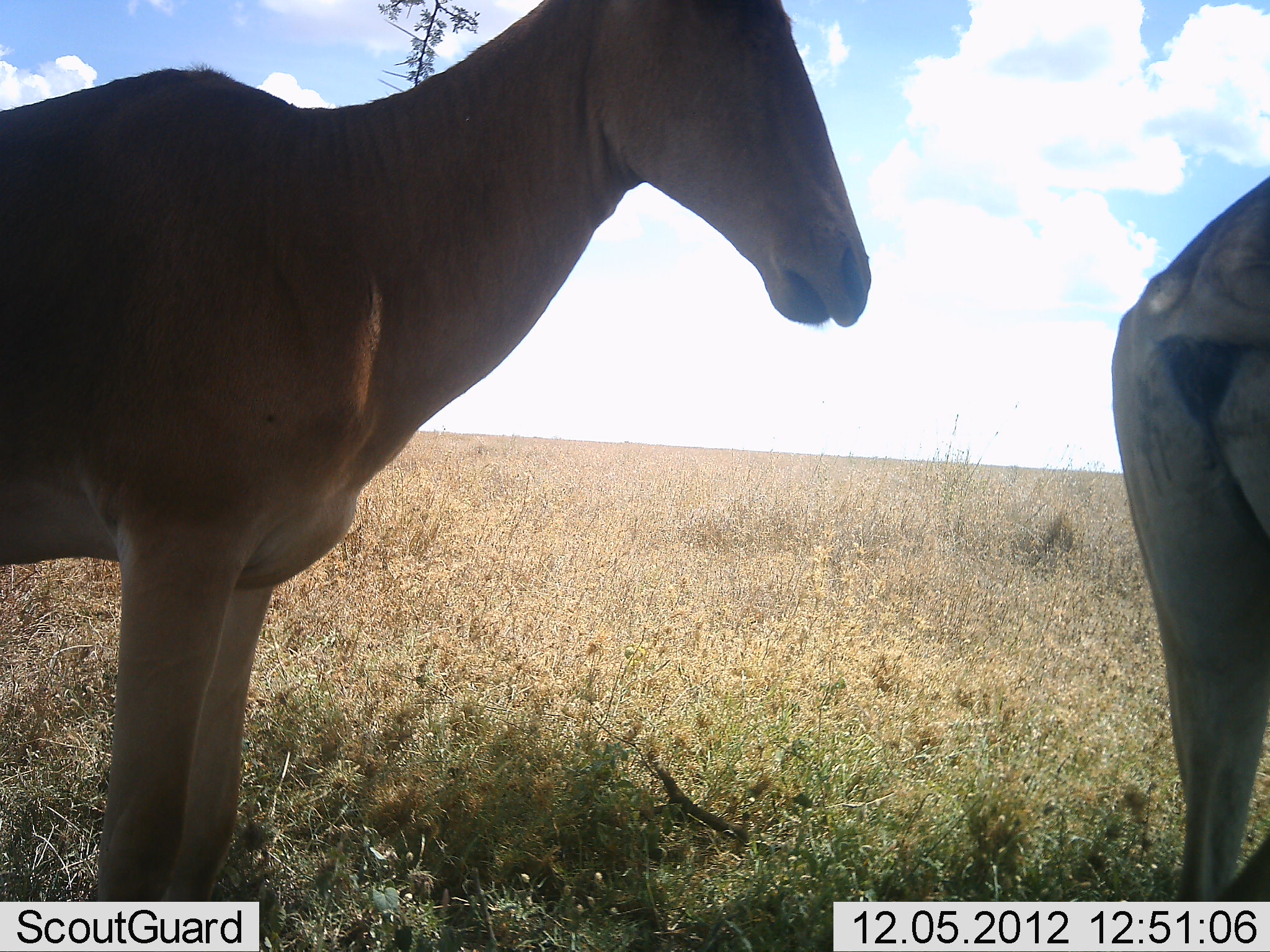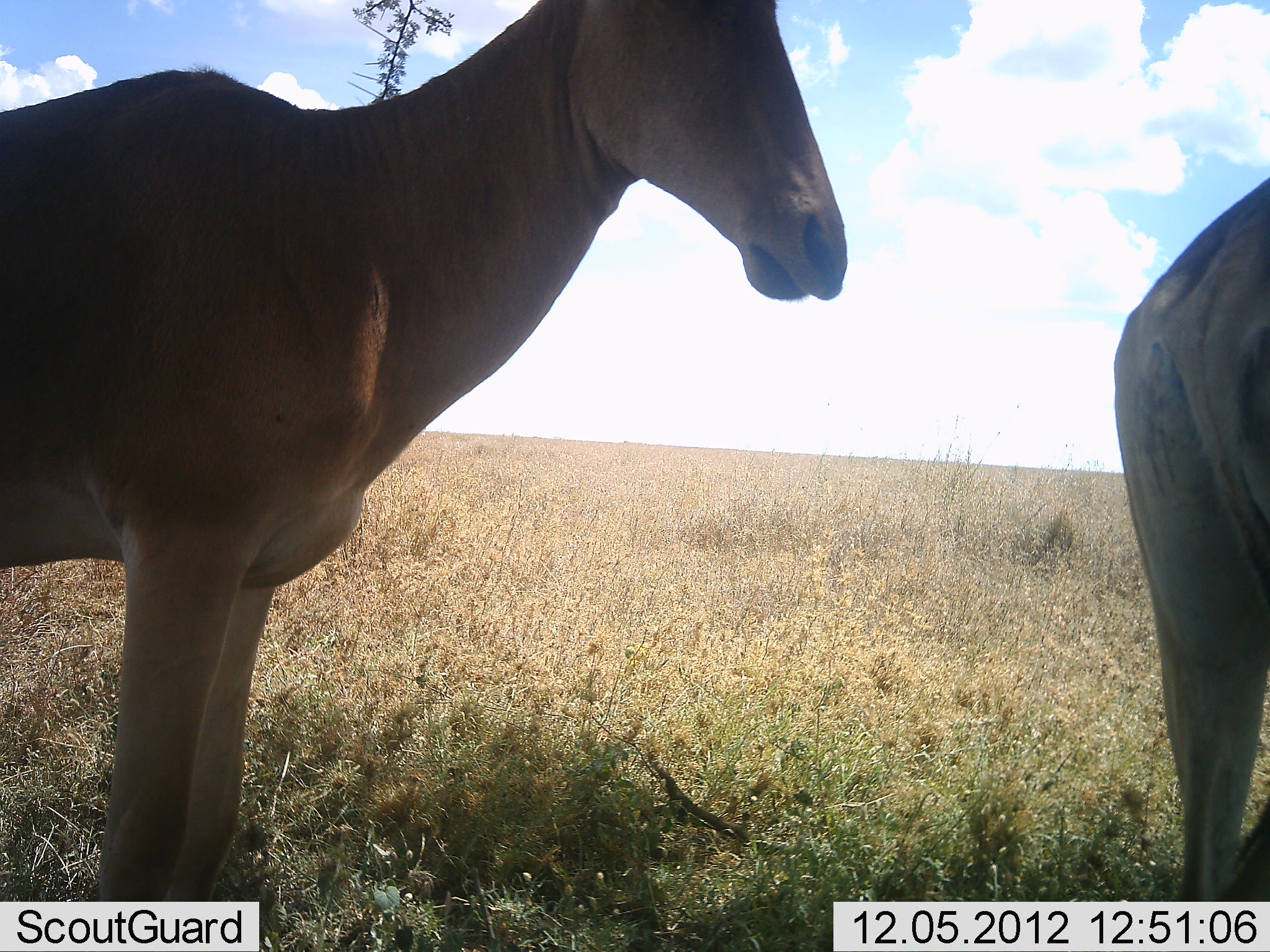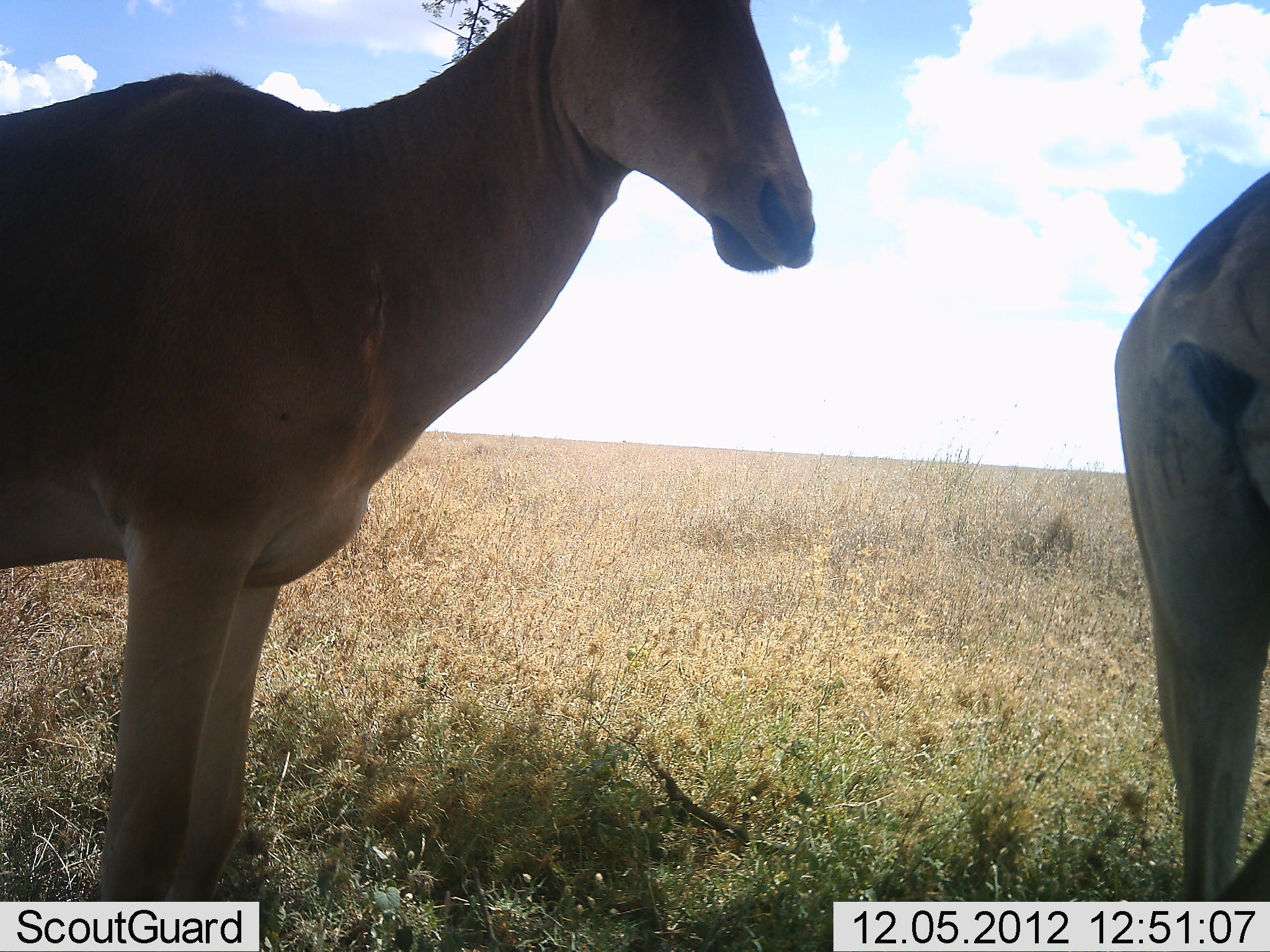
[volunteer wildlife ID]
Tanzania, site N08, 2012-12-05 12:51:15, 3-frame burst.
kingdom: Animalia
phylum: Chordata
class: Mammalia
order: Artiodactyla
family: Bovidae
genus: Alcelaphus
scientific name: Alcelaphus buselaphus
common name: hartebeest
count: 2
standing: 100%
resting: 0%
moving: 0%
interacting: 0%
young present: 0%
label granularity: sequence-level